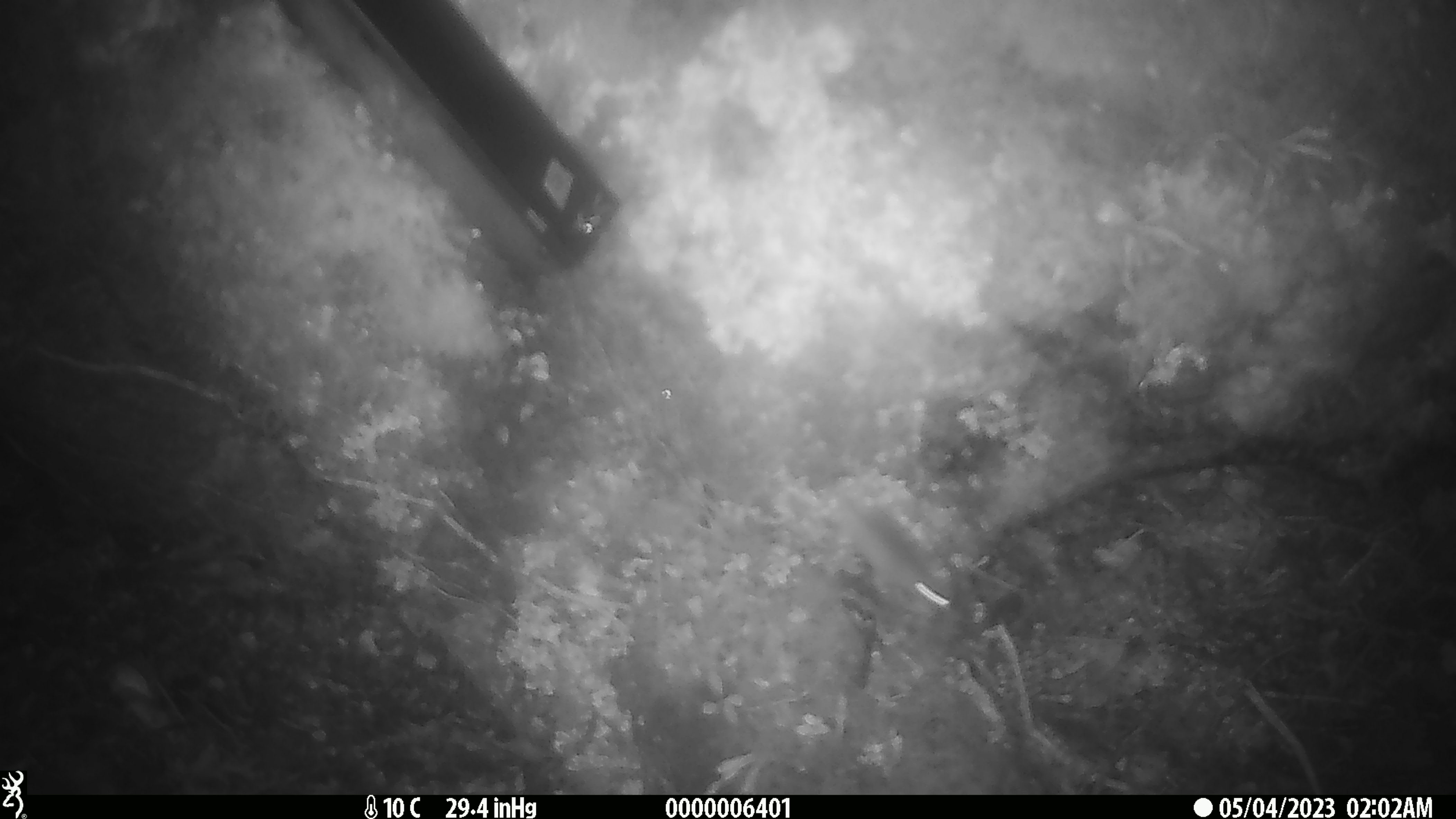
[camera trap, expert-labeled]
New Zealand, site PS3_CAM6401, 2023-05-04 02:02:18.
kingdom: Animalia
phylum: Chordata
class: Mammalia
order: Rodentia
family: Muridae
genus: Mus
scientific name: Mus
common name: mouse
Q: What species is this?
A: Mouse (Mus).